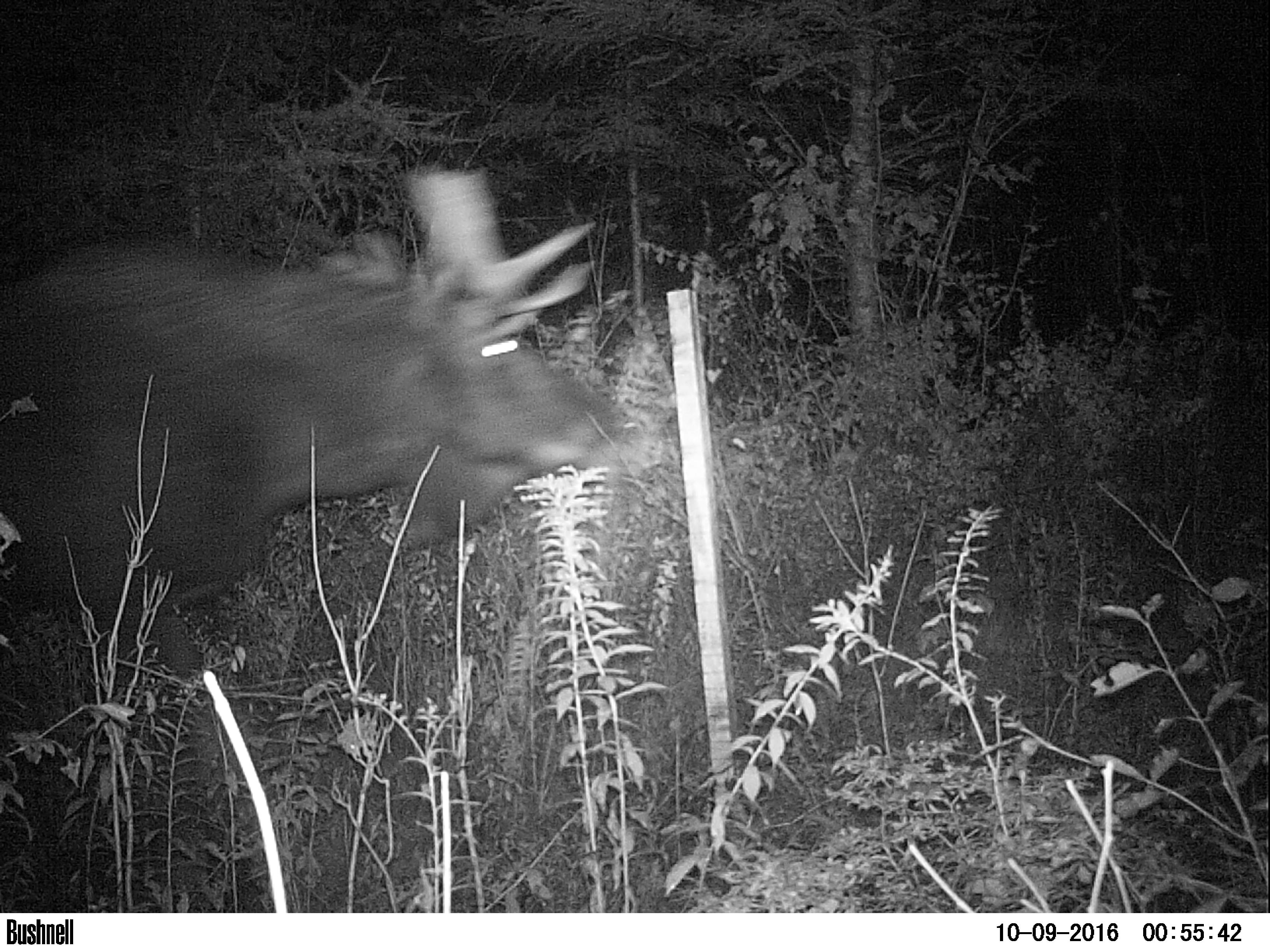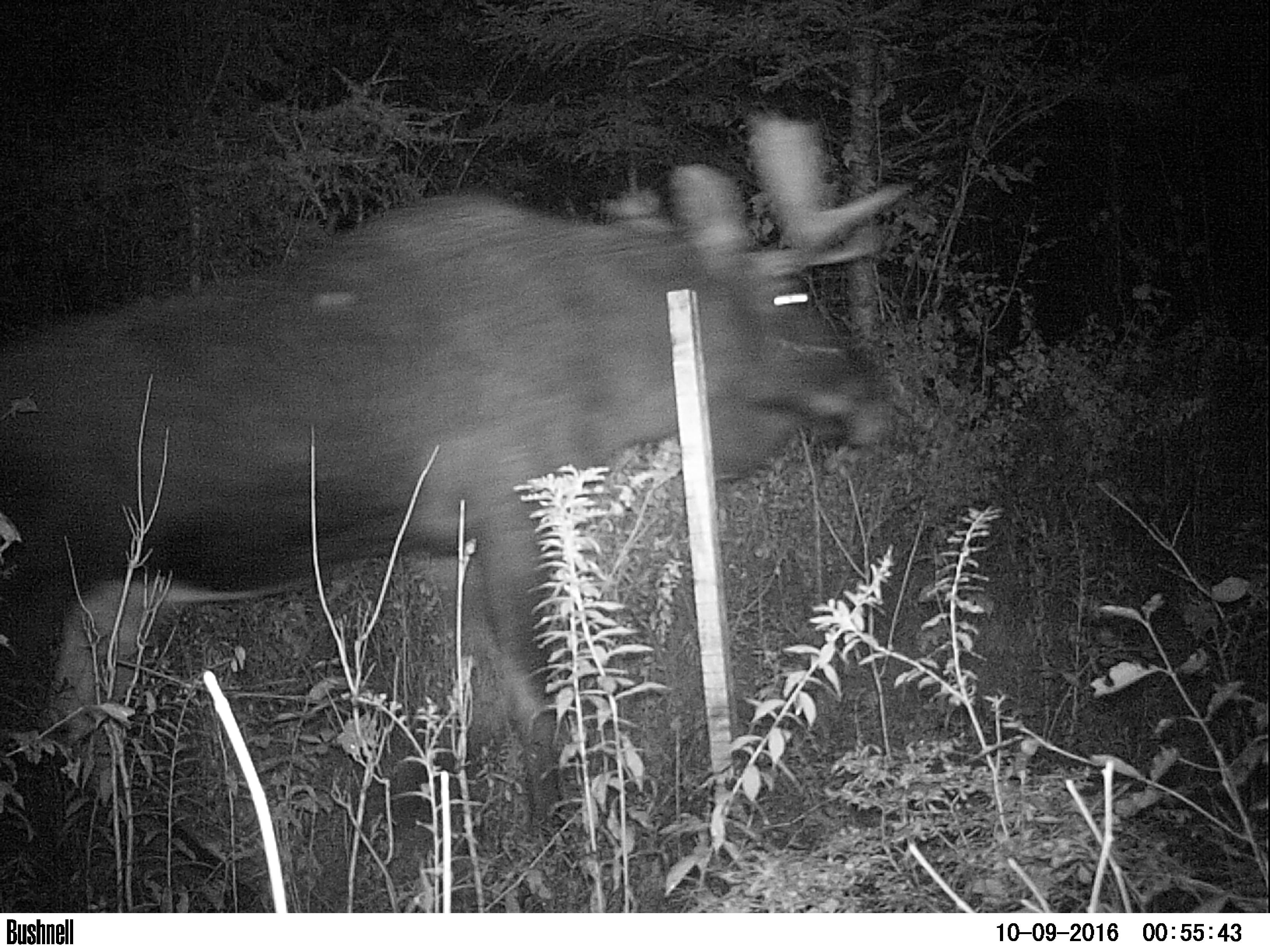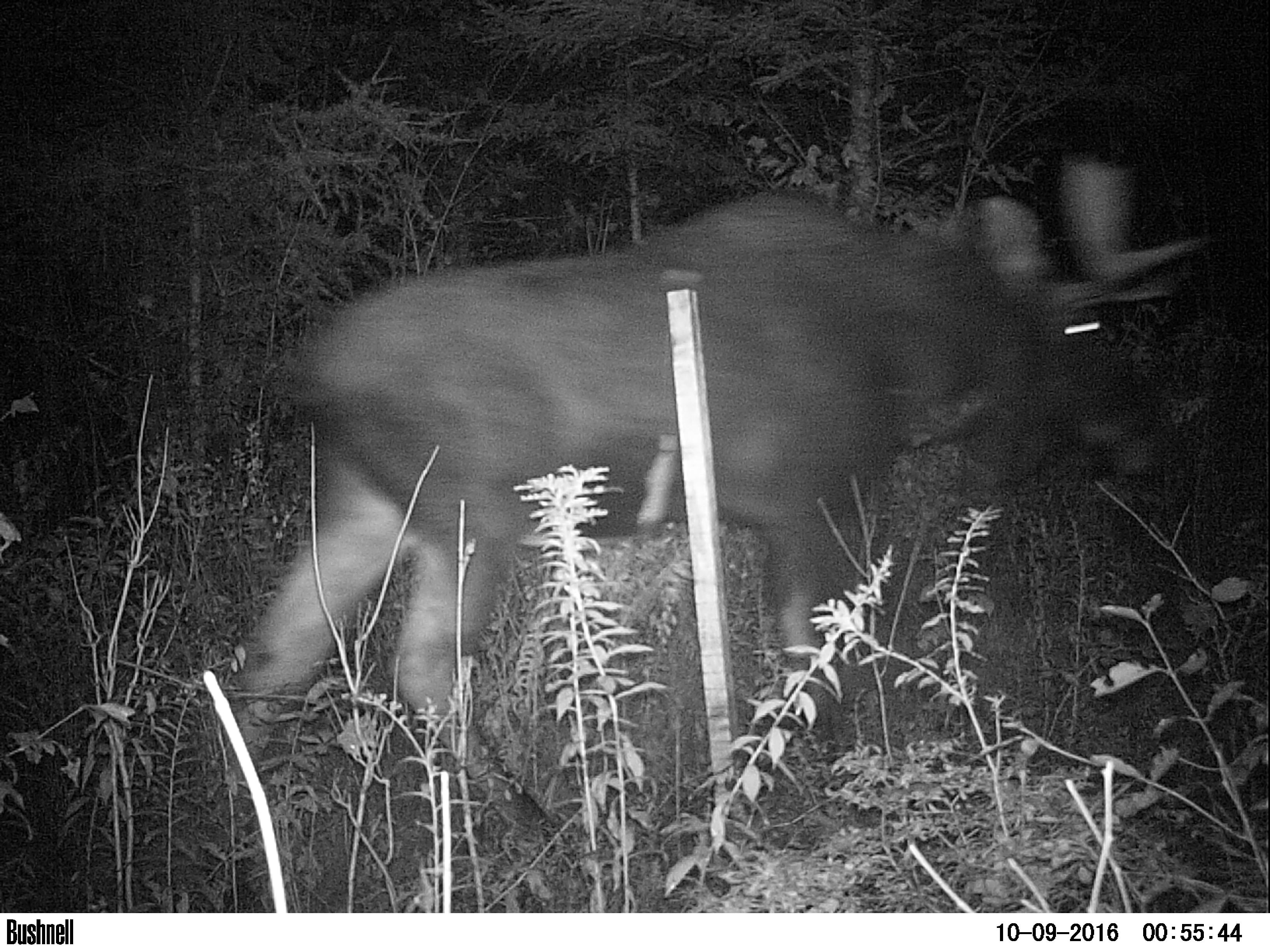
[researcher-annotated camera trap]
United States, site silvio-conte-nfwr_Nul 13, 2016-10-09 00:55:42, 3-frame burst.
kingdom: Animalia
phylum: Chordata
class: Mammalia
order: Artiodactyla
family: Cervidae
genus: Alces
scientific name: Alces alces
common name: moose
Moose (Alces alces).